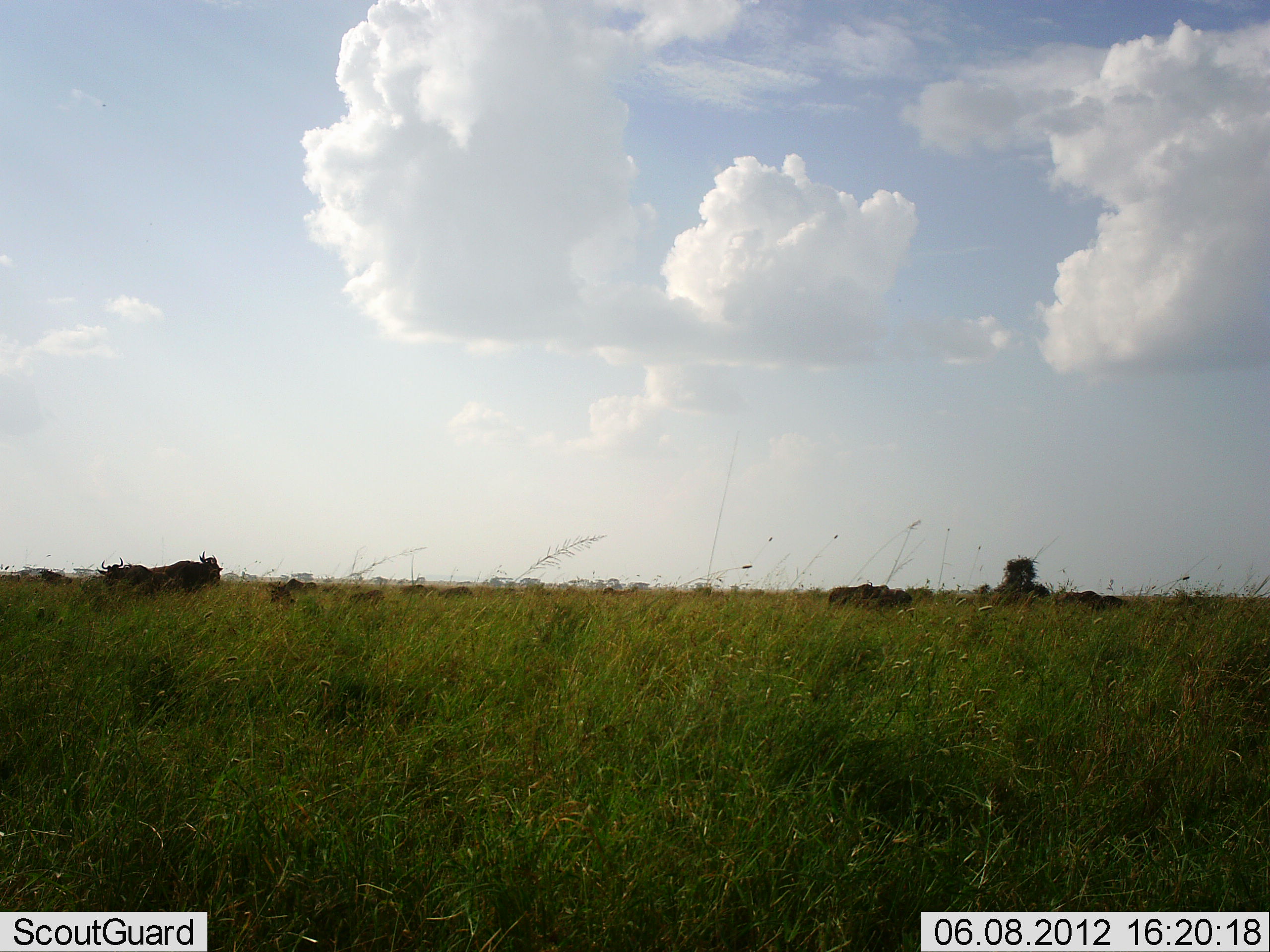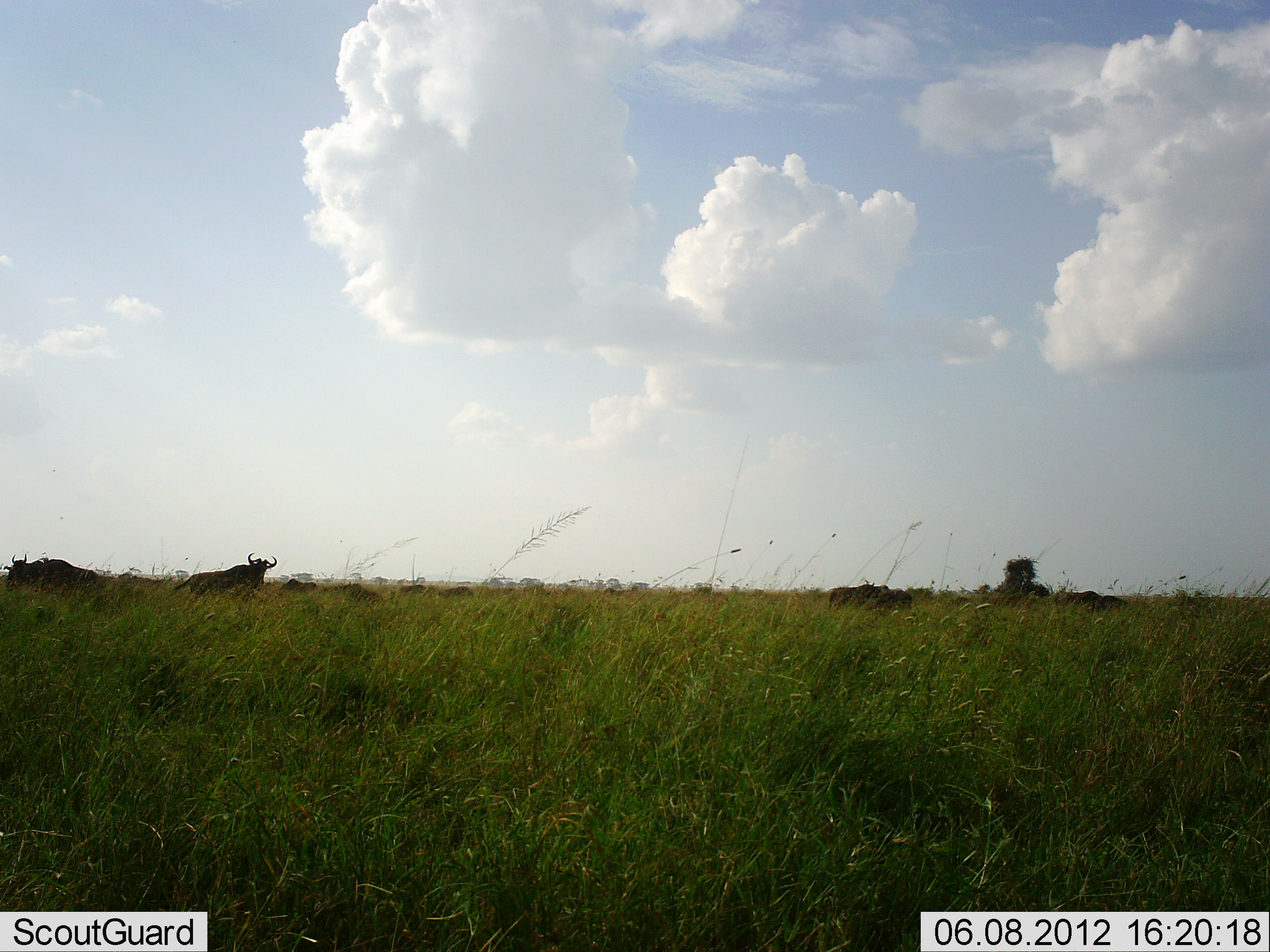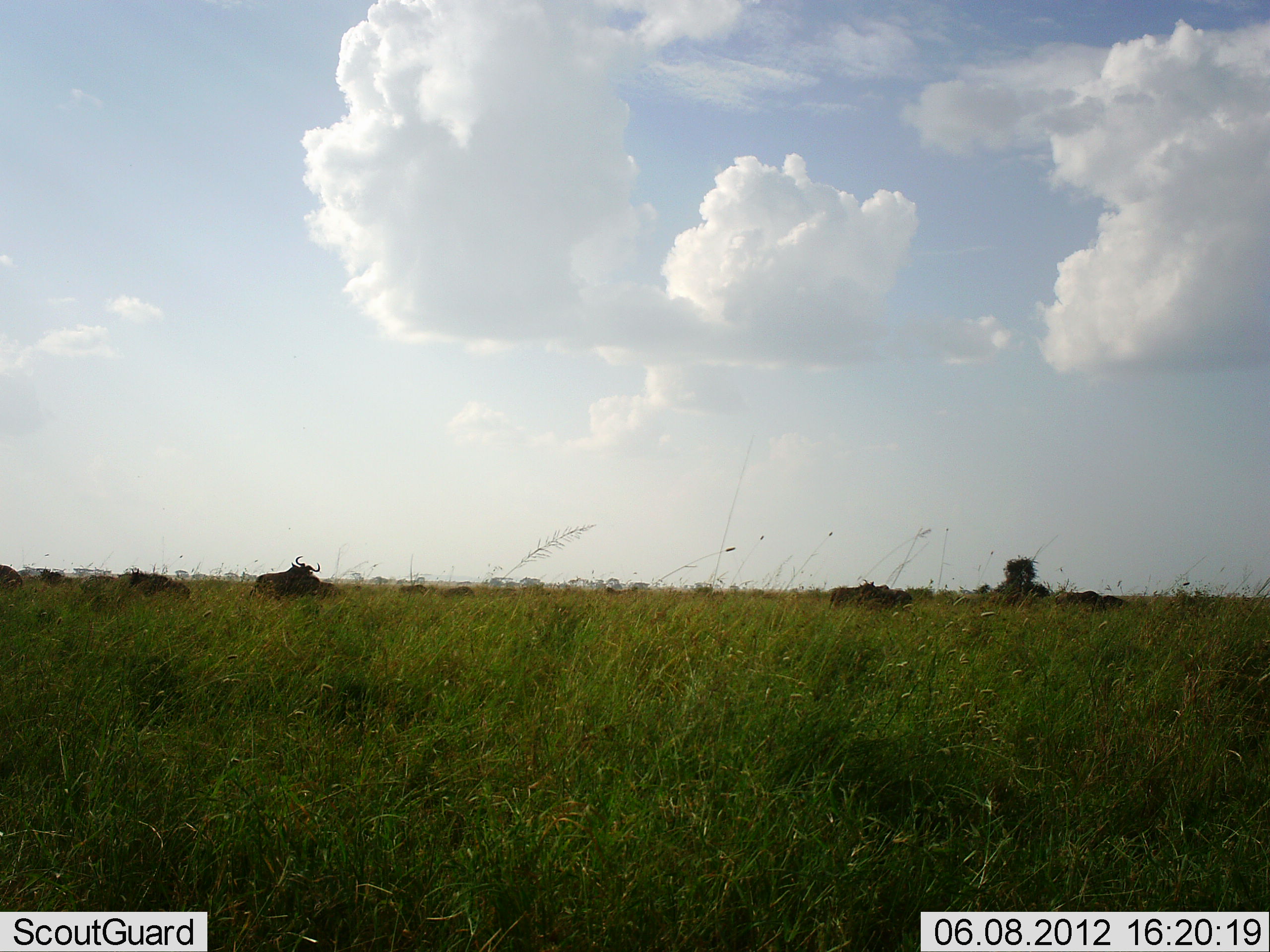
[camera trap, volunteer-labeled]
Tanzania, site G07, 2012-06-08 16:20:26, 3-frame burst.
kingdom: Animalia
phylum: Chordata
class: Mammalia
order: Artiodactyla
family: Bovidae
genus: Connochaetes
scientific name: Connochaetes taurinus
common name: blue wildebeest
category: wildebeest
Wildebeest (blue wildebeest) (Connochaetes taurinus), count 7. Behavior (volunteer vote fractions): standing 50%, resting 10%, moving 70%, interacting 20%. Young present (vote fraction): 0%. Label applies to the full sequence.